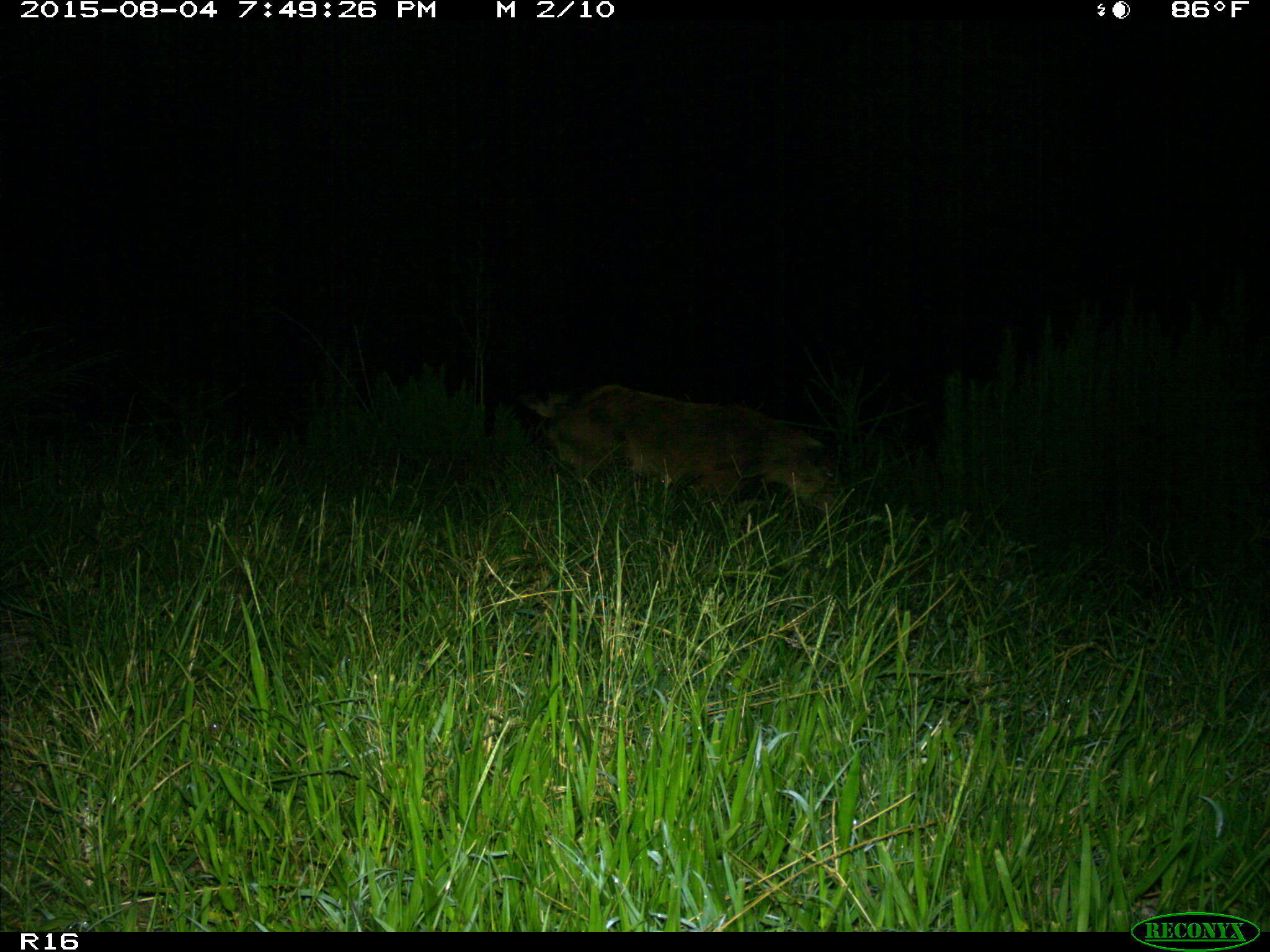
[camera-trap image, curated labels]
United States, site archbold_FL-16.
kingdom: Animalia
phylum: Chordata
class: Mammalia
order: Artiodactyla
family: Suidae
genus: Sus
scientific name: Sus scrofa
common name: wild boar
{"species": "Sus scrofa (wild boar)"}